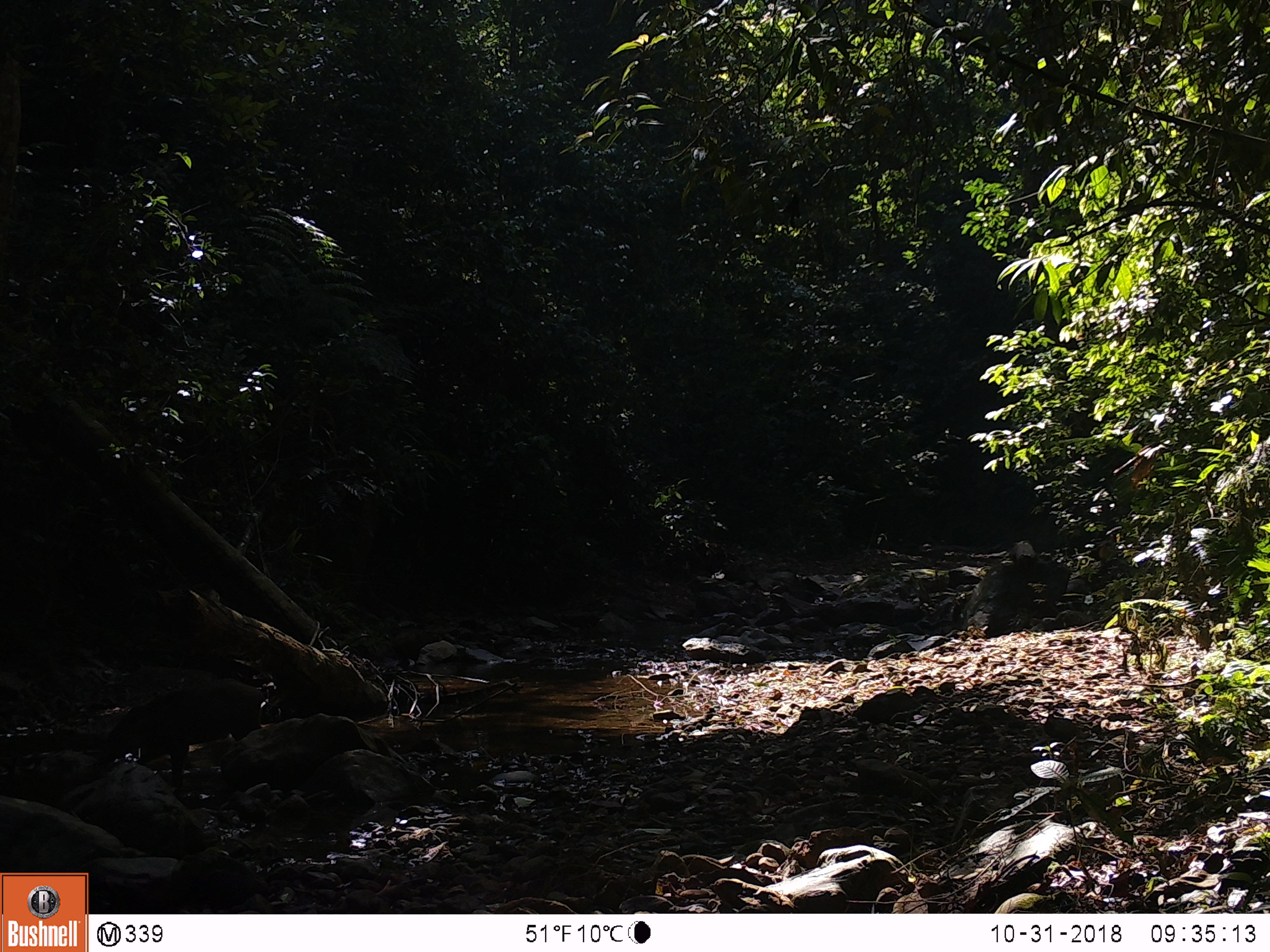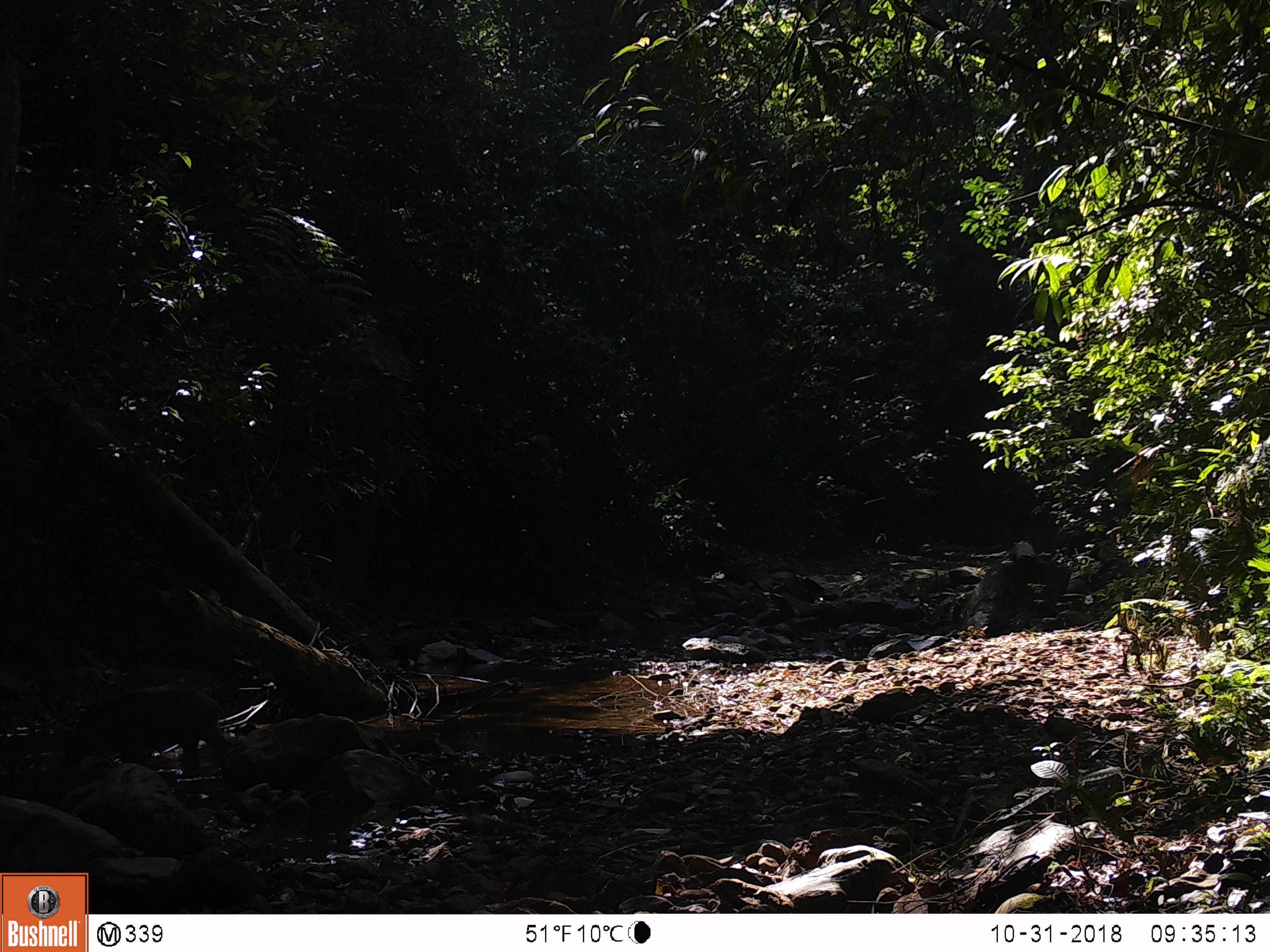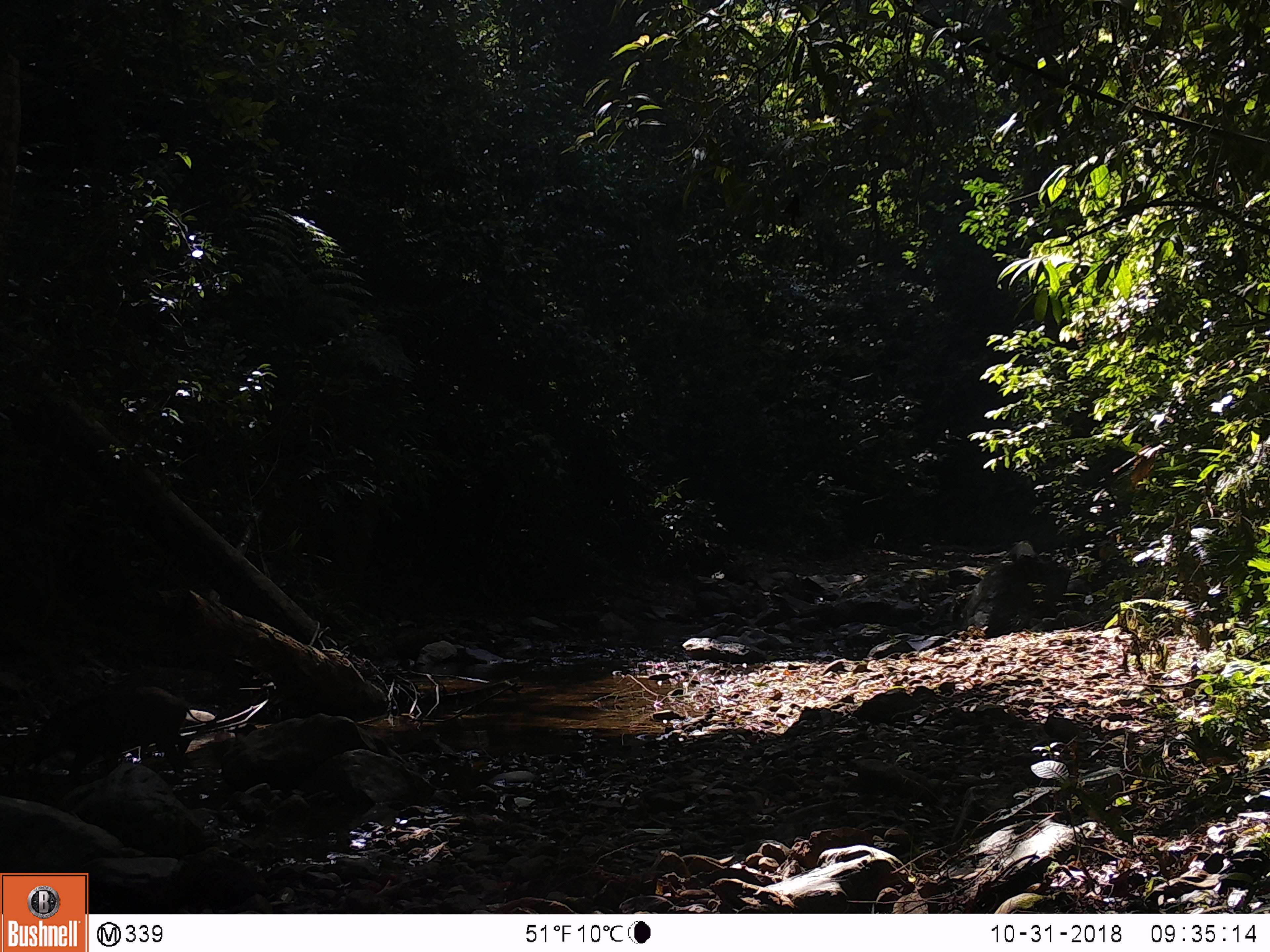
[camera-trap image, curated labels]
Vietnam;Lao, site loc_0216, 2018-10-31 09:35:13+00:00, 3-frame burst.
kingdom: Animalia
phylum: Chordata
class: Mammalia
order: Artiodactyla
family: Suidae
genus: Sus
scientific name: Sus scrofa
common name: eurasian wild pig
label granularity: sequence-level